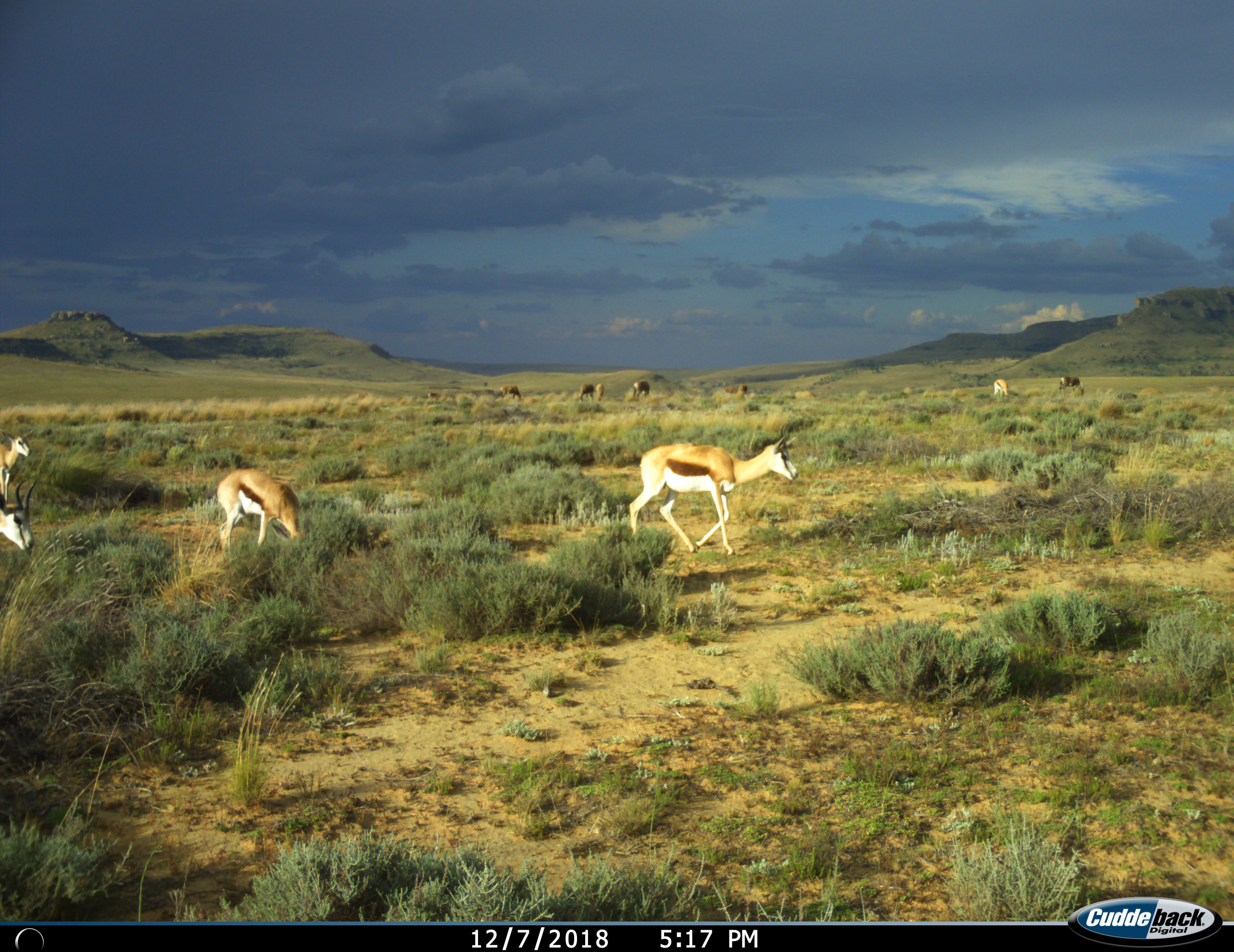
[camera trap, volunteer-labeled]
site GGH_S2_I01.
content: unidentified animal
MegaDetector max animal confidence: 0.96